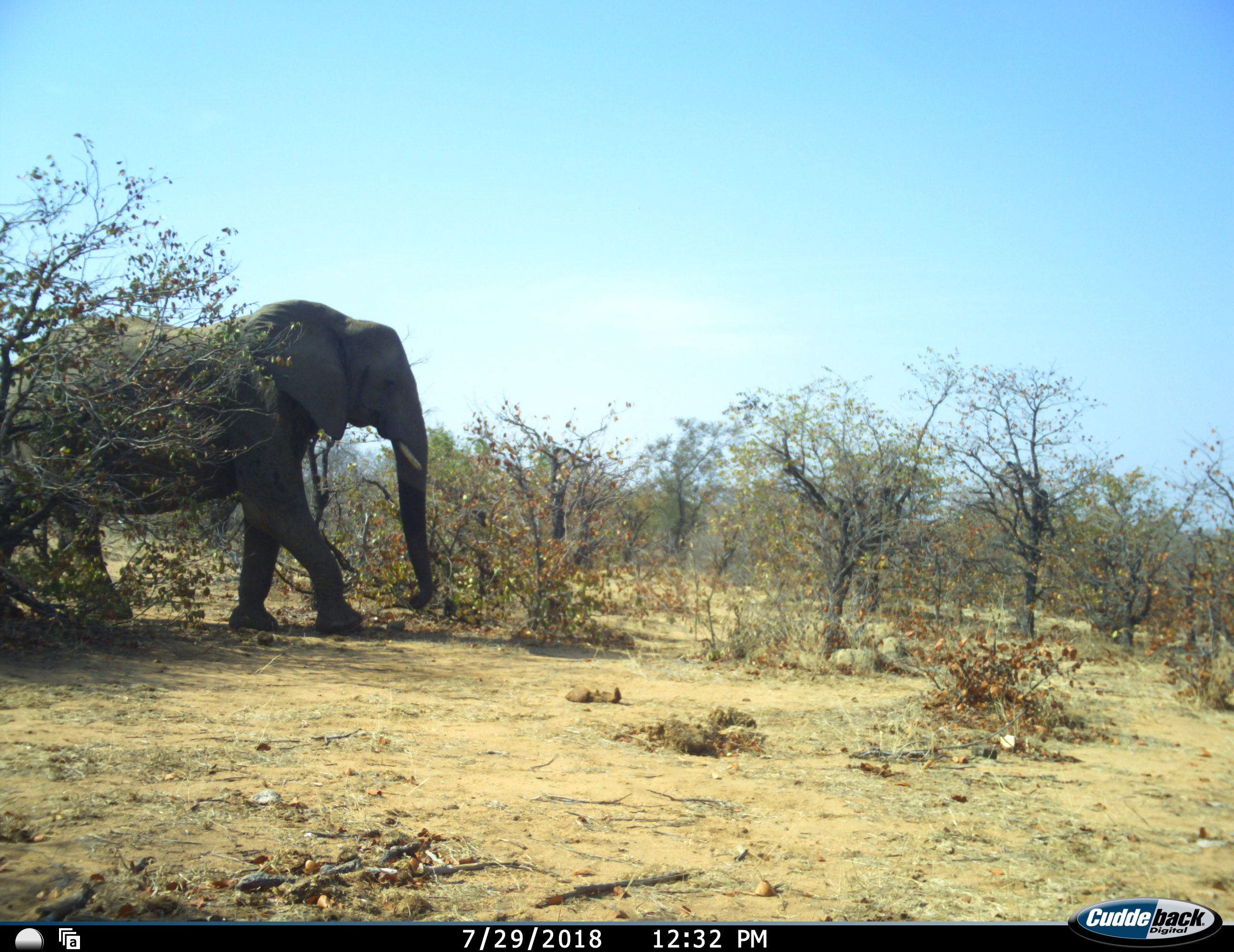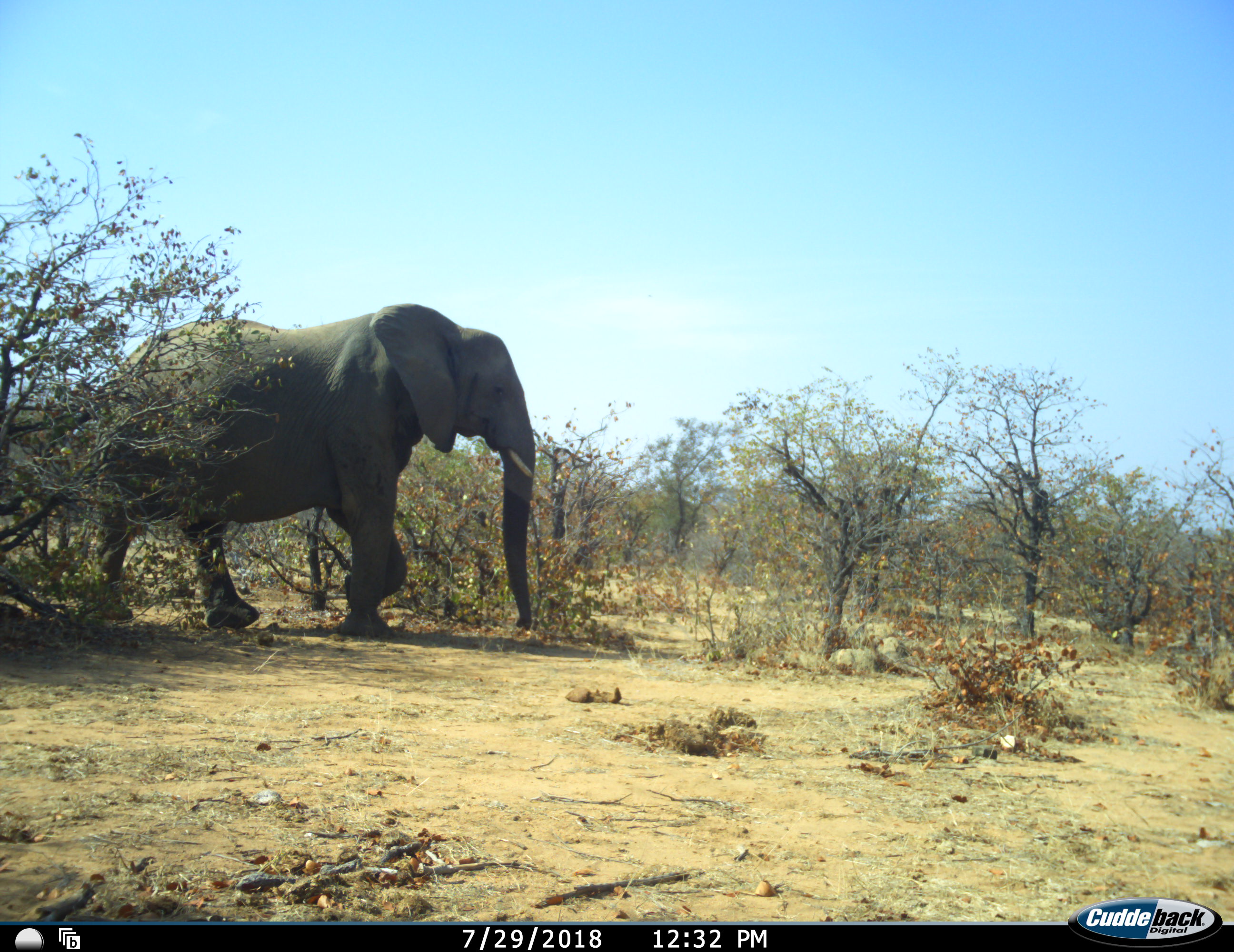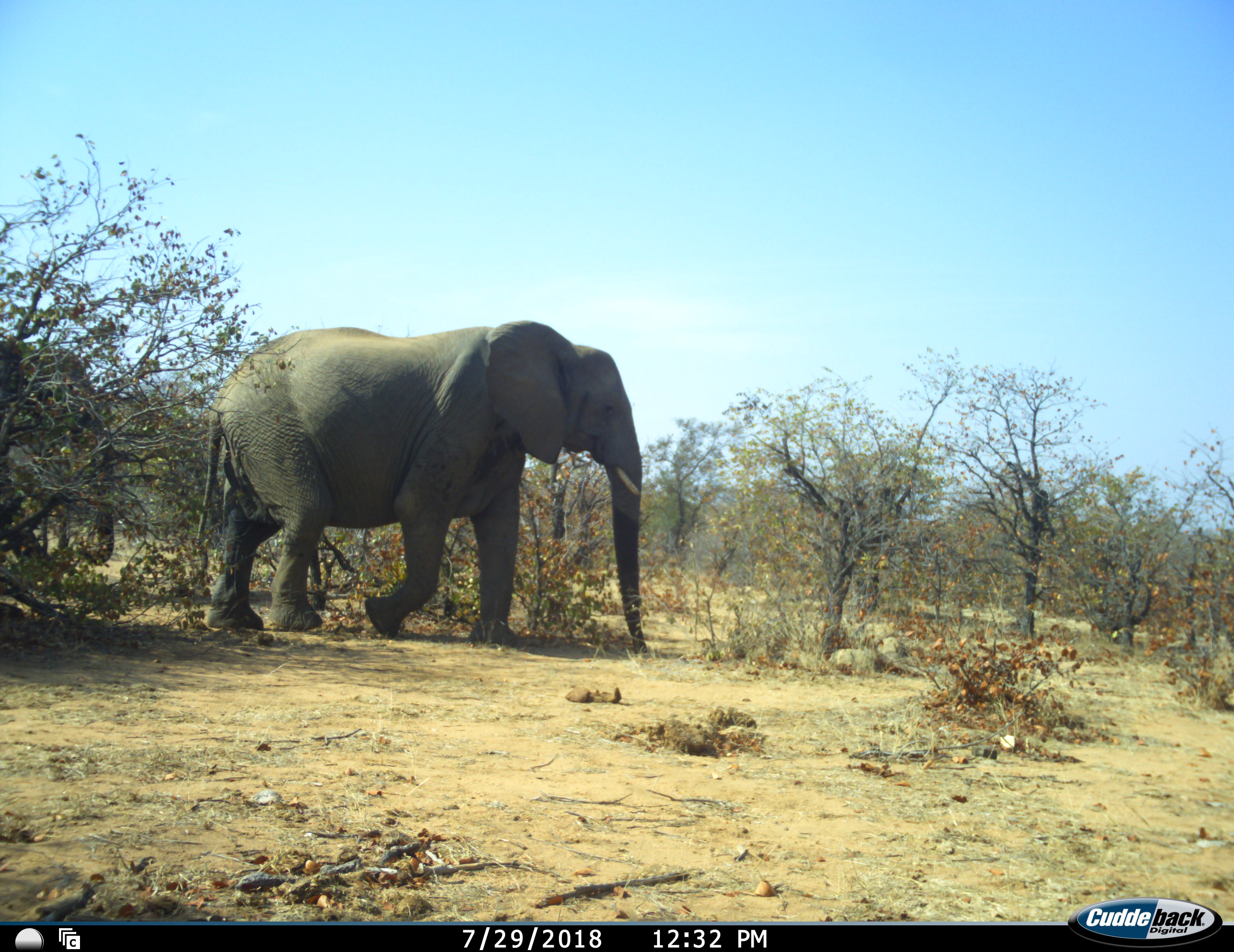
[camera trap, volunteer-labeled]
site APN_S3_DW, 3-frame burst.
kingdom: Animalia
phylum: Chordata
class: Mammalia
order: Proboscidea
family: Elephantidae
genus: Loxodonta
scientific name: Loxodonta africana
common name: african bush elephant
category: elephant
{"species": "elephant (african bush elephant) (Loxodonta africana)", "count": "2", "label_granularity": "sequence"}